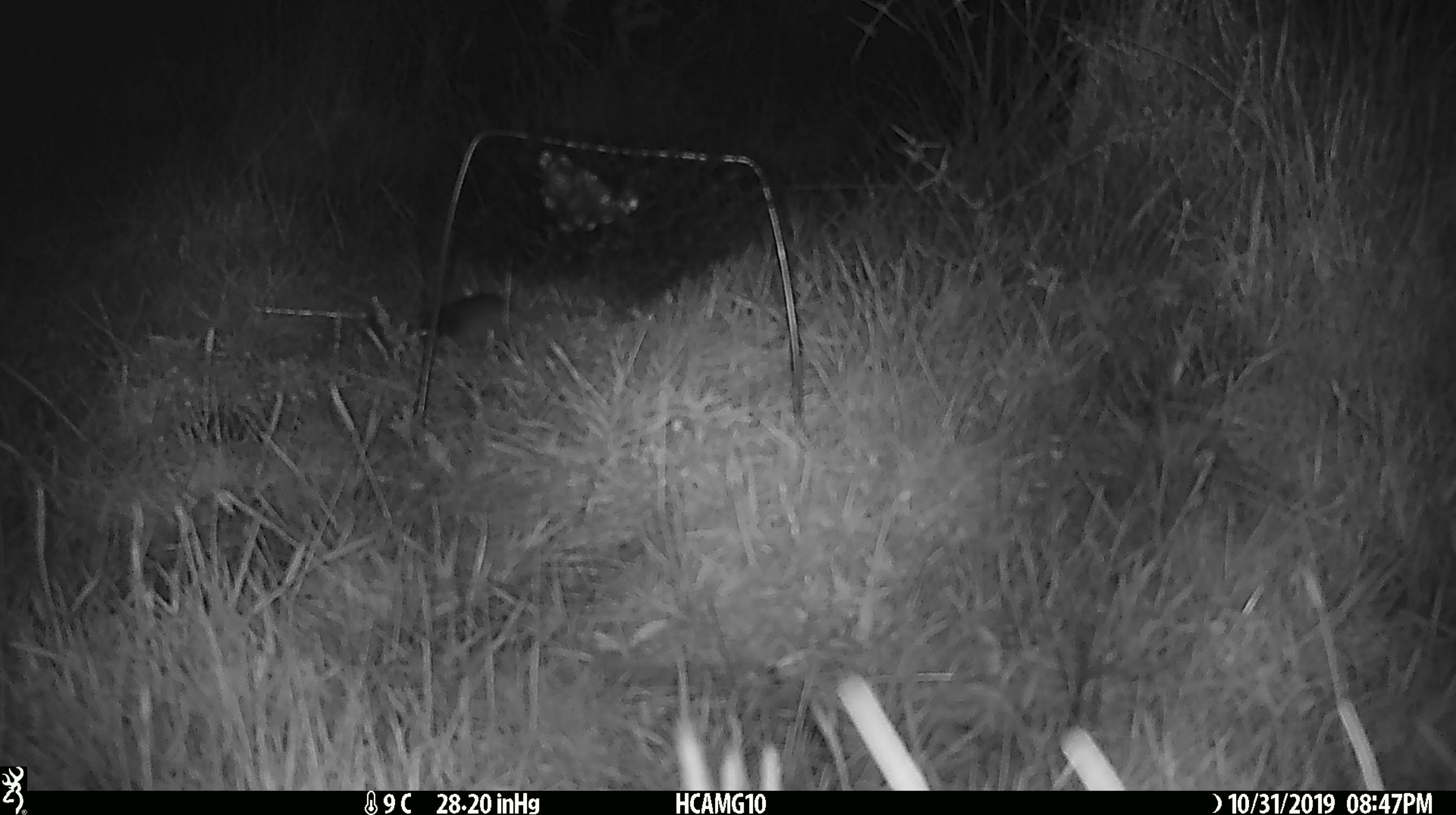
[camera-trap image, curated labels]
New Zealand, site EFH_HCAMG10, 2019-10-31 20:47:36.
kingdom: Animalia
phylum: Chordata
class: Mammalia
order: Rodentia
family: Muridae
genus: Mus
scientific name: Mus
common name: mouse